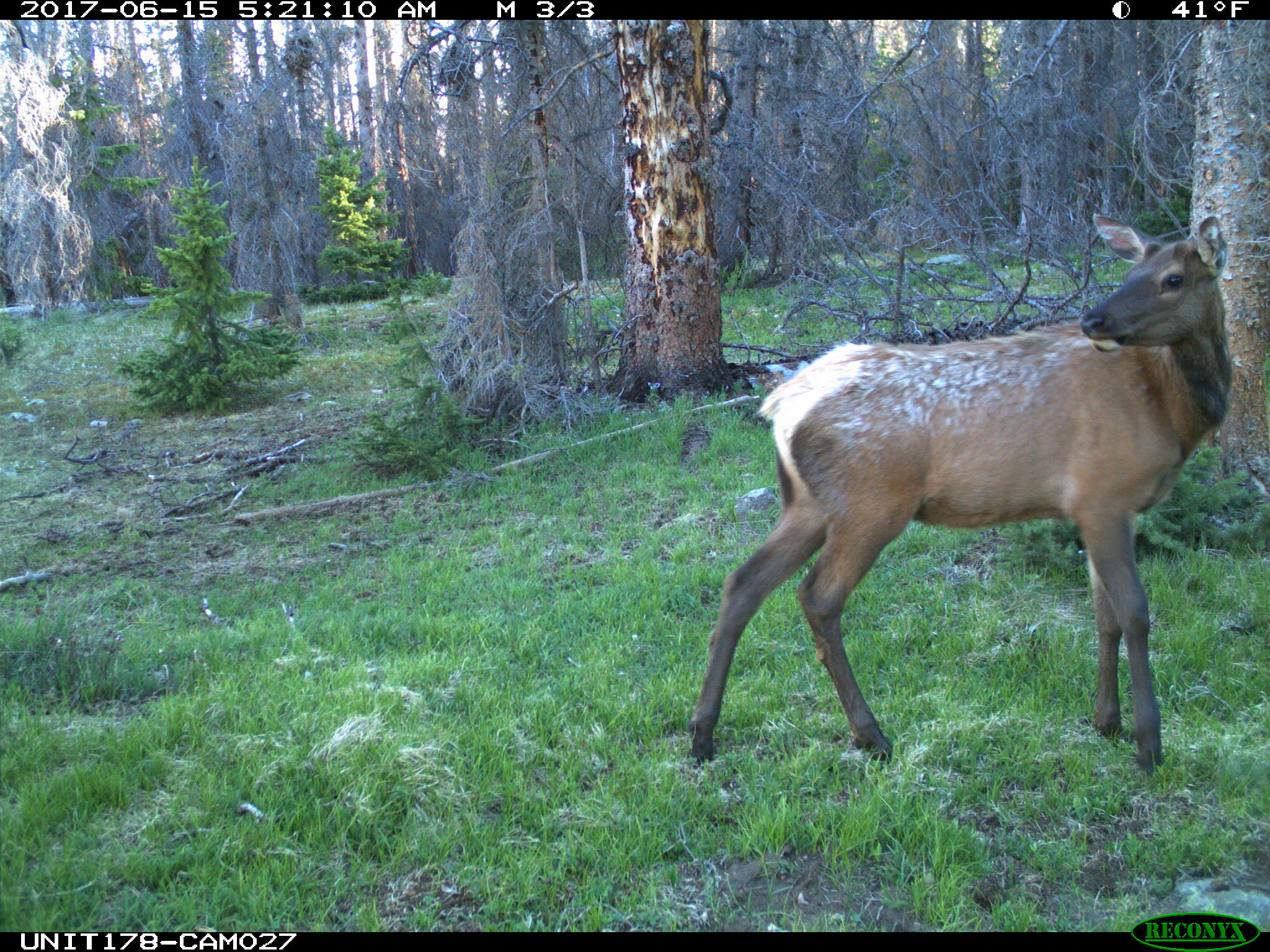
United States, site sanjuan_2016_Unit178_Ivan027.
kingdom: Animalia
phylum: Chordata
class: Mammalia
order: Artiodactyla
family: Cervidae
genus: Cervus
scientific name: Cervus elaphus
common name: red deer